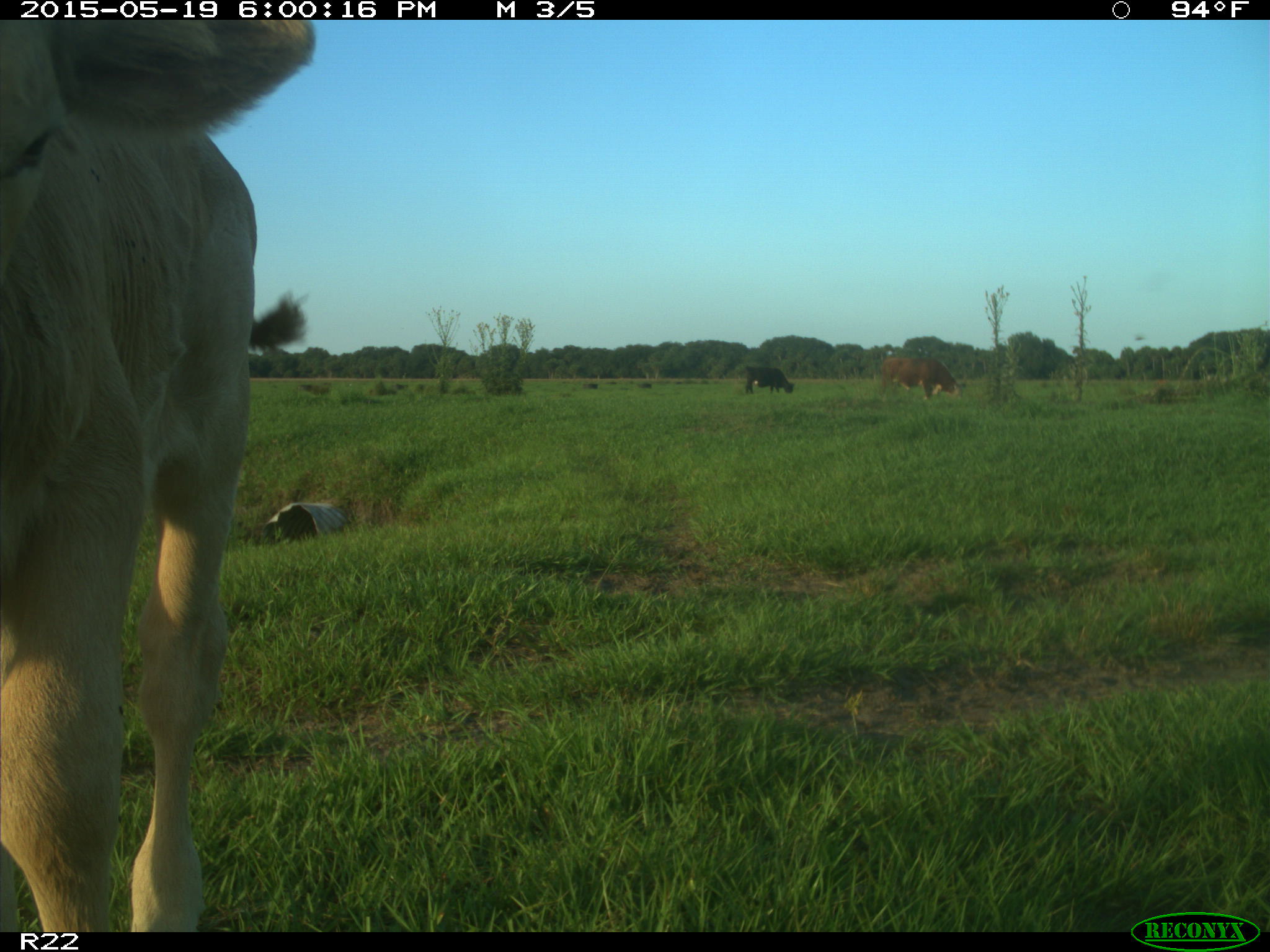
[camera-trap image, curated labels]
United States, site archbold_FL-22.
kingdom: Animalia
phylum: Chordata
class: Mammalia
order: Artiodactyla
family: Bovidae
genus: Bos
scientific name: Bos taurus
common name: domestic cow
Bos taurus (domestic cow).